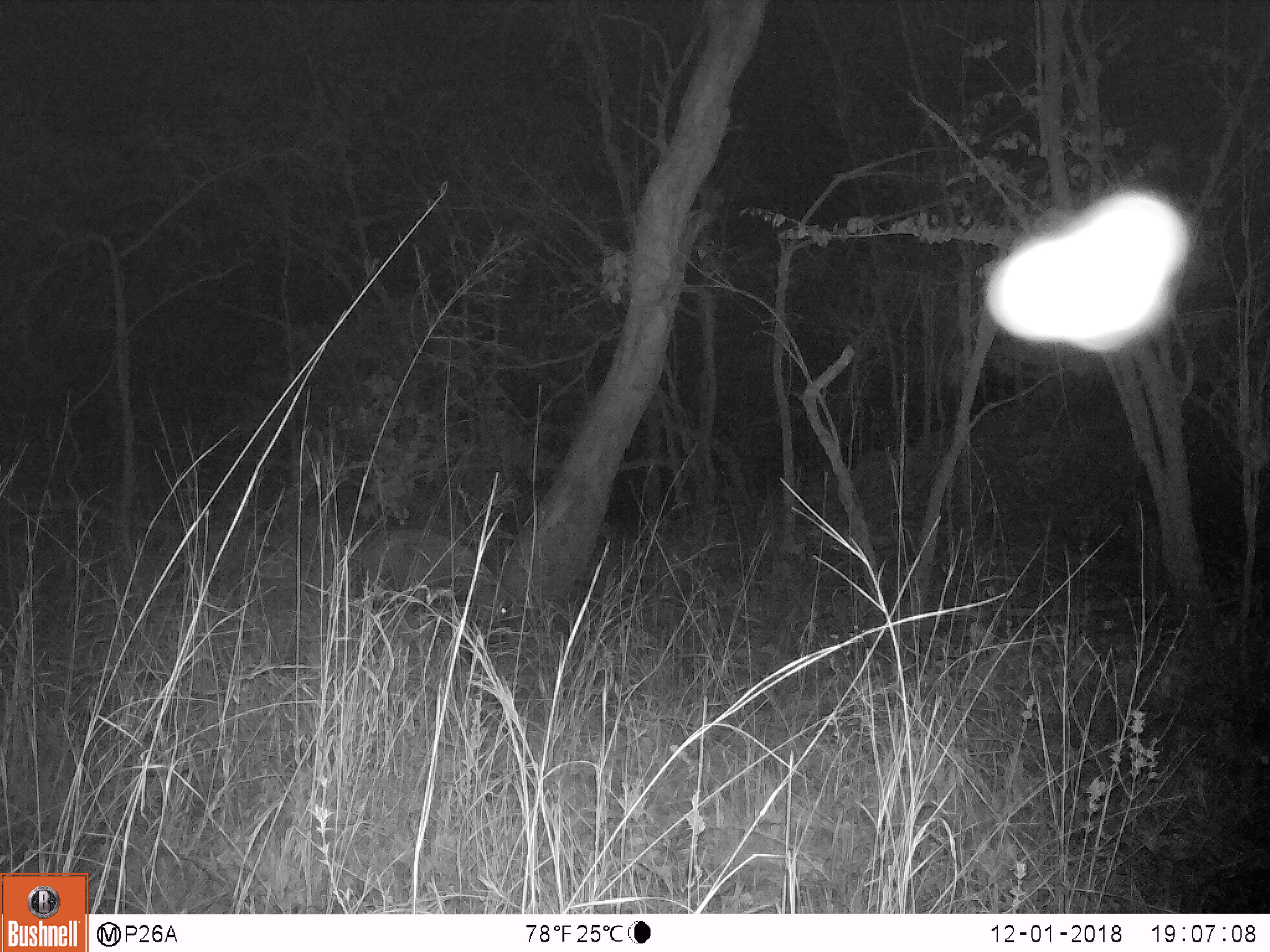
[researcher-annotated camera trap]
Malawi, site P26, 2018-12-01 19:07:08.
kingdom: Animalia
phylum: Chordata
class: Mammalia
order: Artiodactyla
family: Suidae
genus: Potamochoerus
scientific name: Potamochoerus larvatus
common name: bushpig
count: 1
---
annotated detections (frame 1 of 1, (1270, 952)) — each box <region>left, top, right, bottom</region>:
bushpig: <region>347, 523, 515, 658</region>